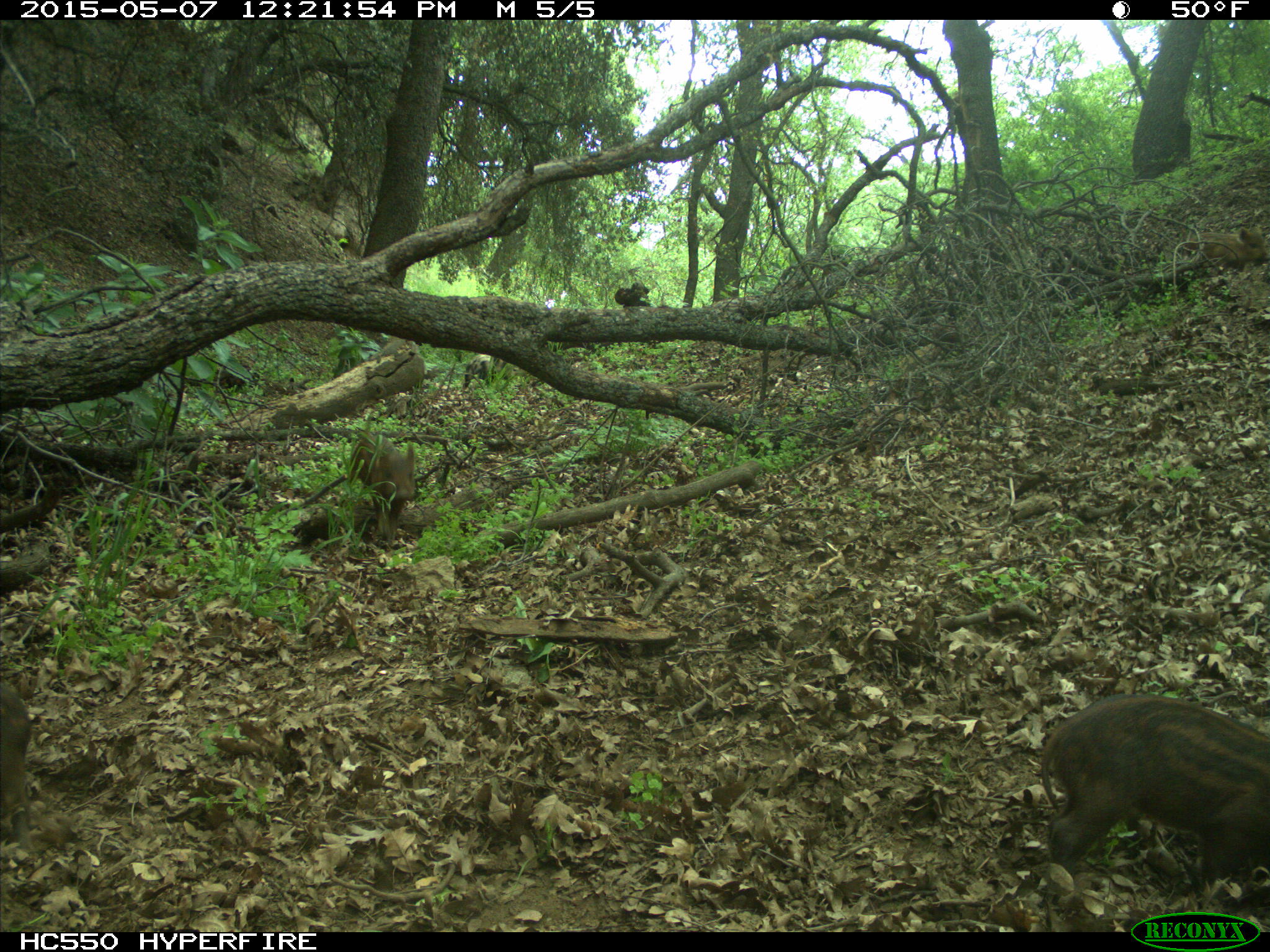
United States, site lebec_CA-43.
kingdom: Animalia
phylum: Chordata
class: Mammalia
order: Artiodactyla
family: Suidae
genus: Sus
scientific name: Sus scrofa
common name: wild boar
Sus scrofa (wild boar).